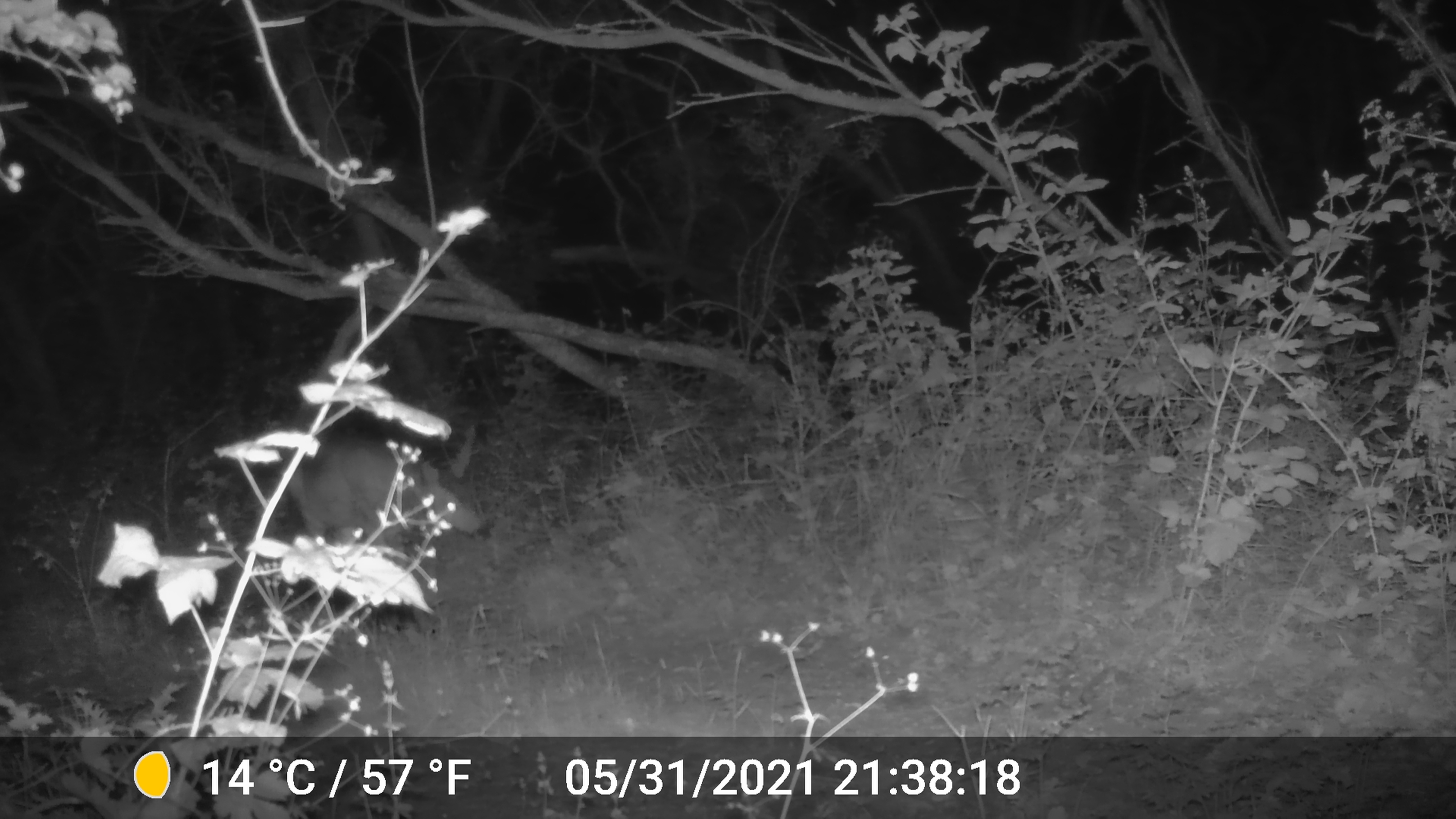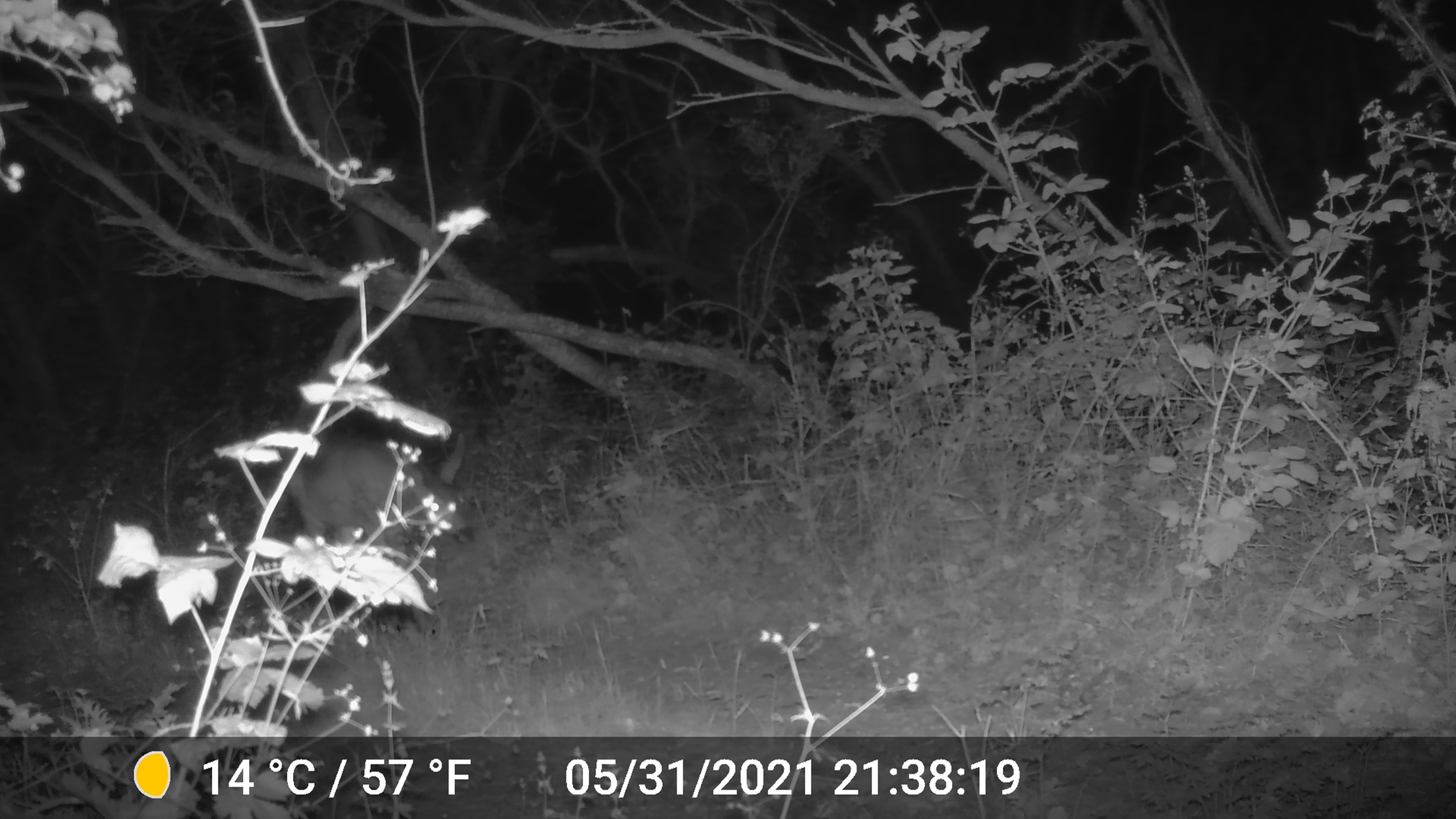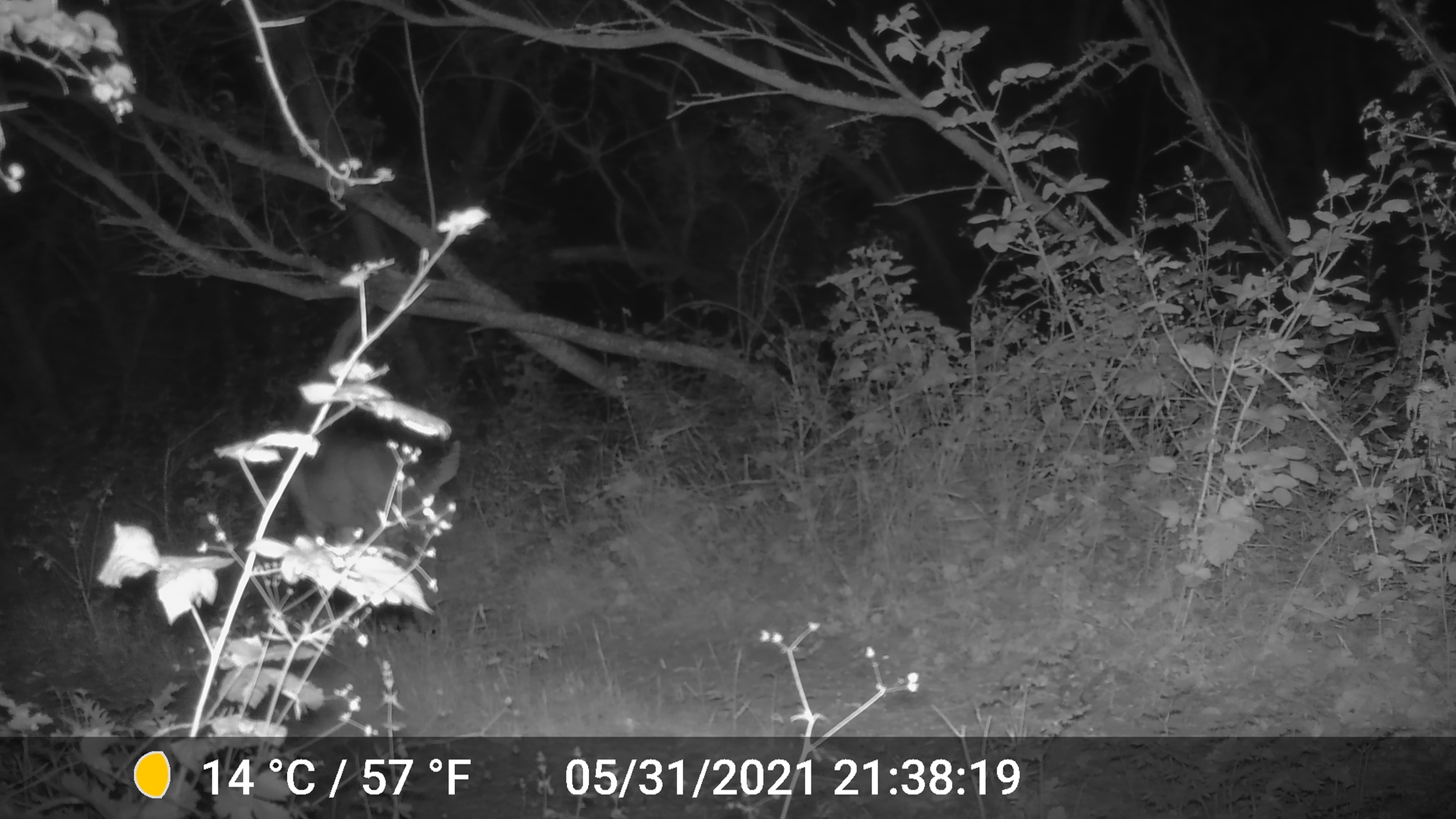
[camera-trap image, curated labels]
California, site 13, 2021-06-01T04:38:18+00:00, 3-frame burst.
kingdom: Animalia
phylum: Chordata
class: Mammalia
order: Artiodactyla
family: Cervidae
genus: Odocoileus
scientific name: Odocoileus hemionus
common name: mule deer